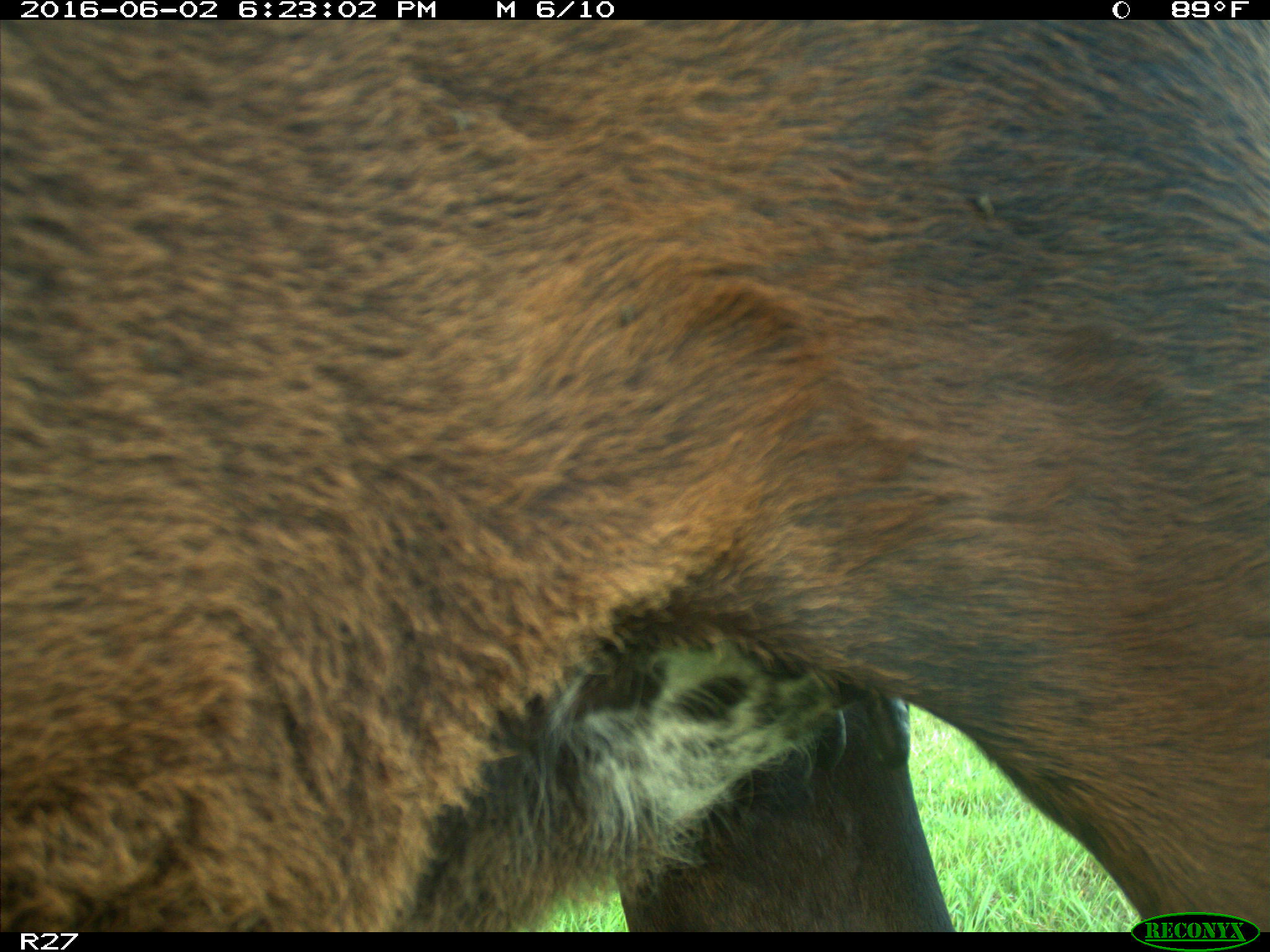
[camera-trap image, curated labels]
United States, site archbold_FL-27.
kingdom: Animalia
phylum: Chordata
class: Mammalia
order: Artiodactyla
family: Bovidae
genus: Bos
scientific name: Bos taurus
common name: domestic cow